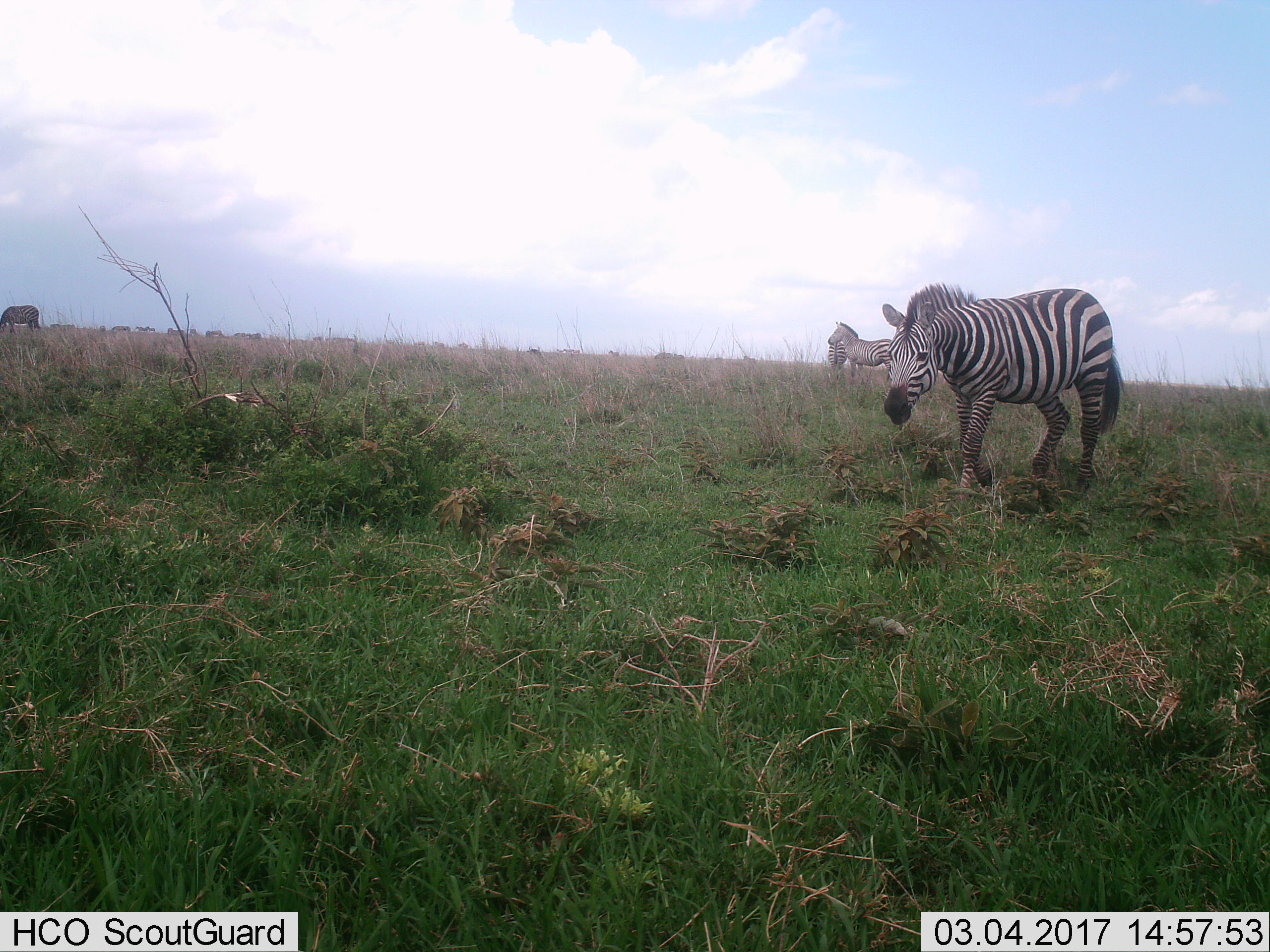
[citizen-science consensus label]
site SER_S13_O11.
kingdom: Animalia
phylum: Chordata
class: Mammalia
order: Perissodactyla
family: Equidae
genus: Equus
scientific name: Equus quagga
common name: plains zebra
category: zebraplains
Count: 4.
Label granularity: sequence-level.